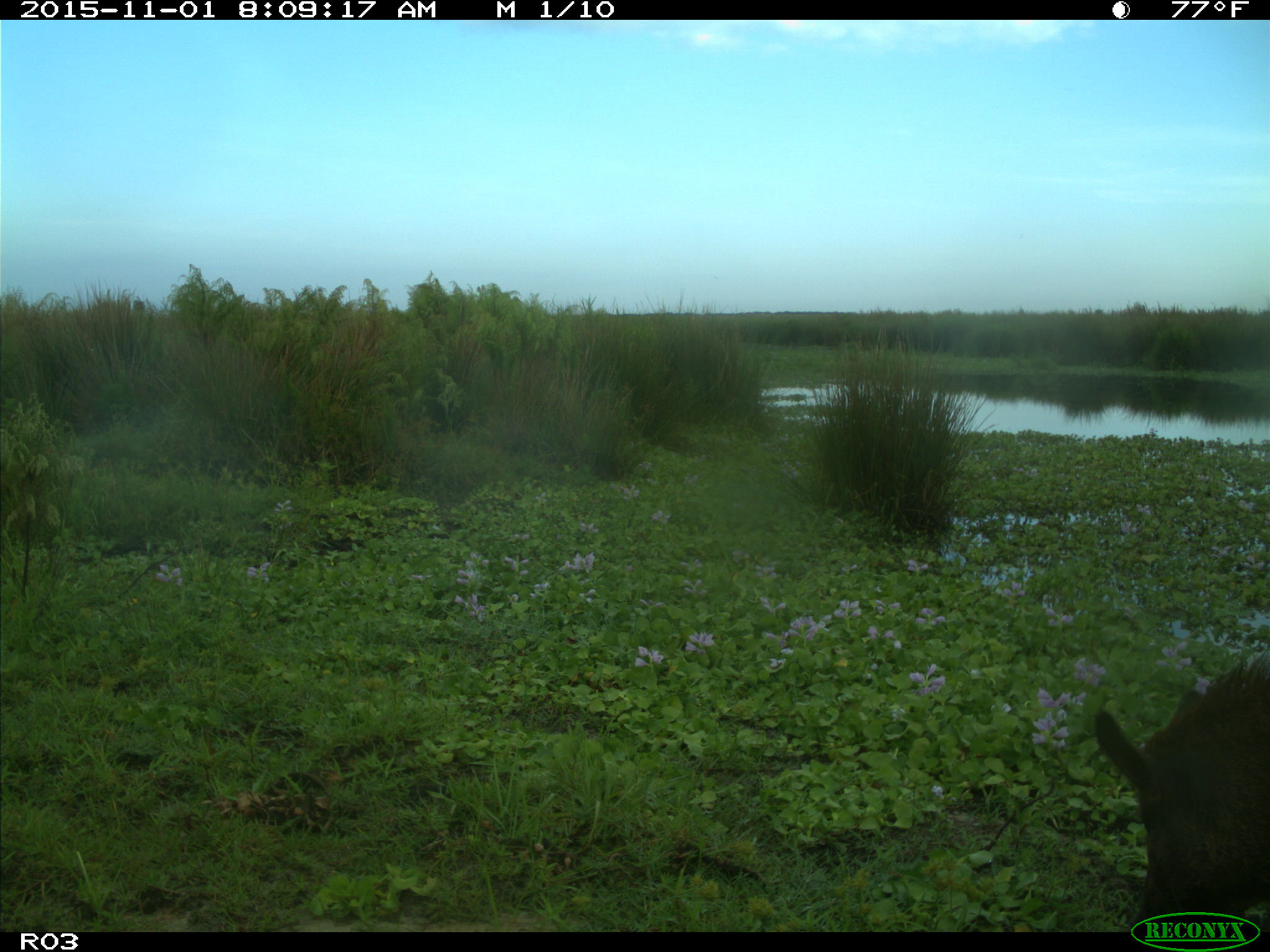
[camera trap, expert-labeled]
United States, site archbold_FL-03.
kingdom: Animalia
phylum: Chordata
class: Mammalia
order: Artiodactyla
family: Suidae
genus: Sus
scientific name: Sus scrofa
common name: wild boar